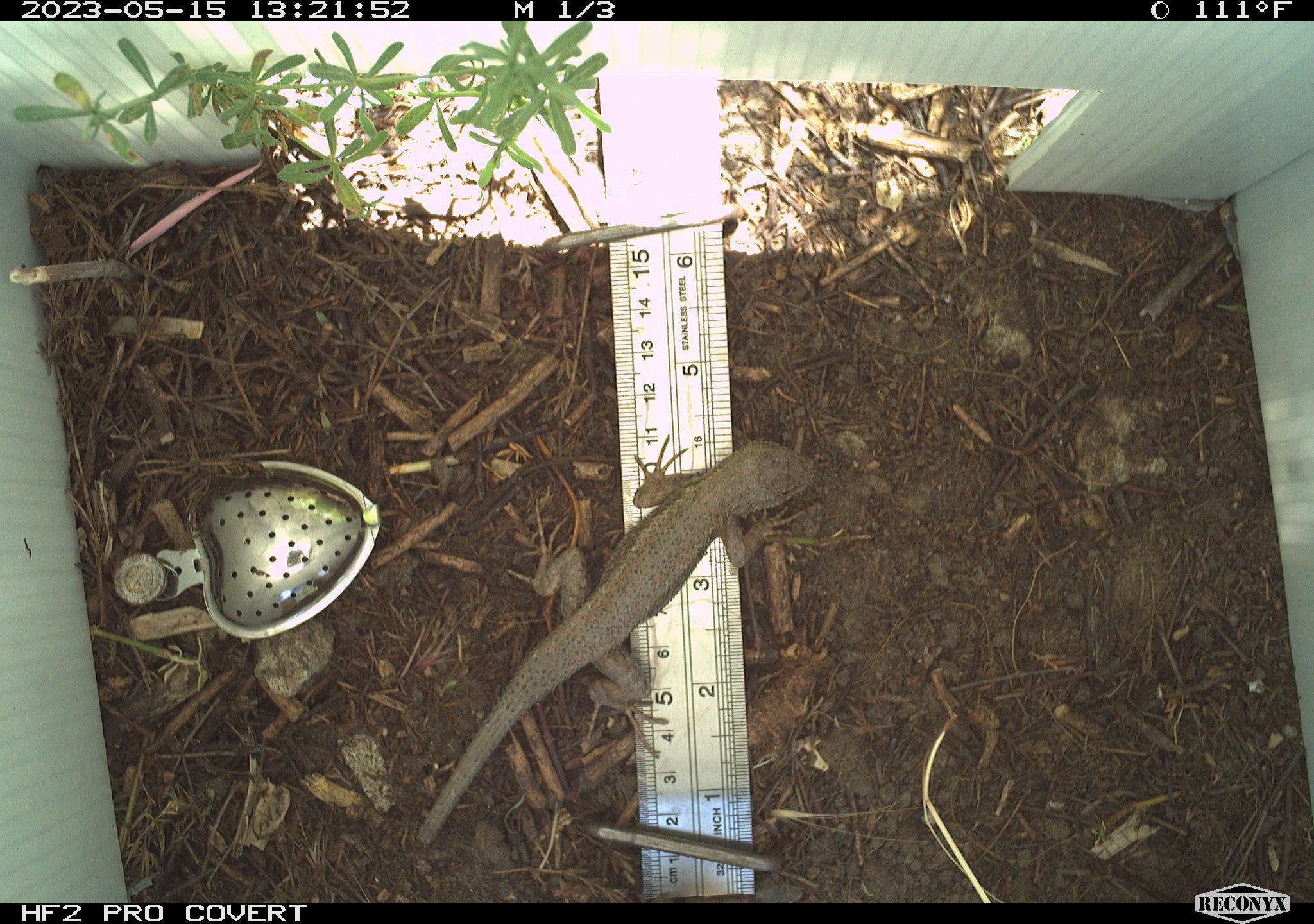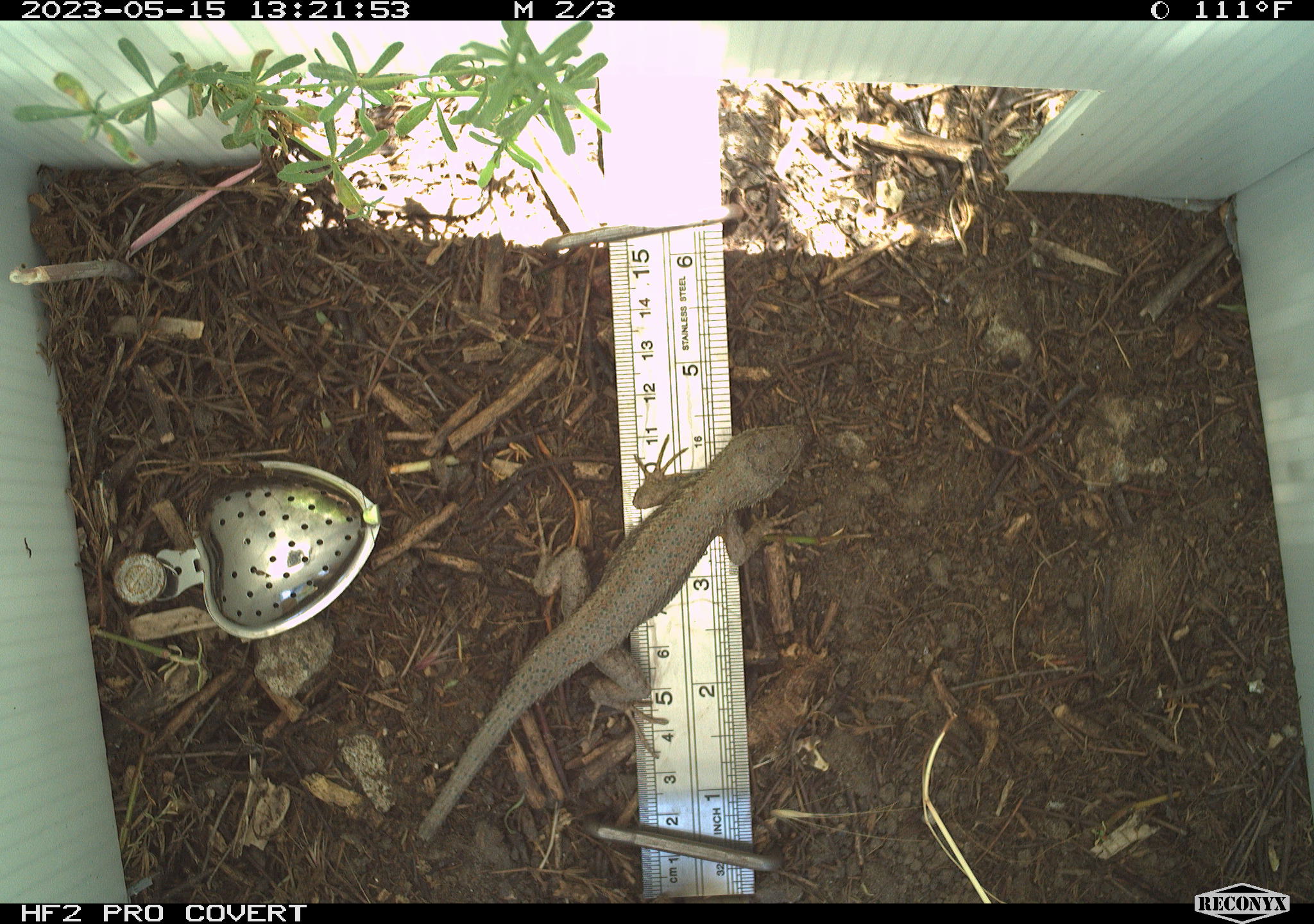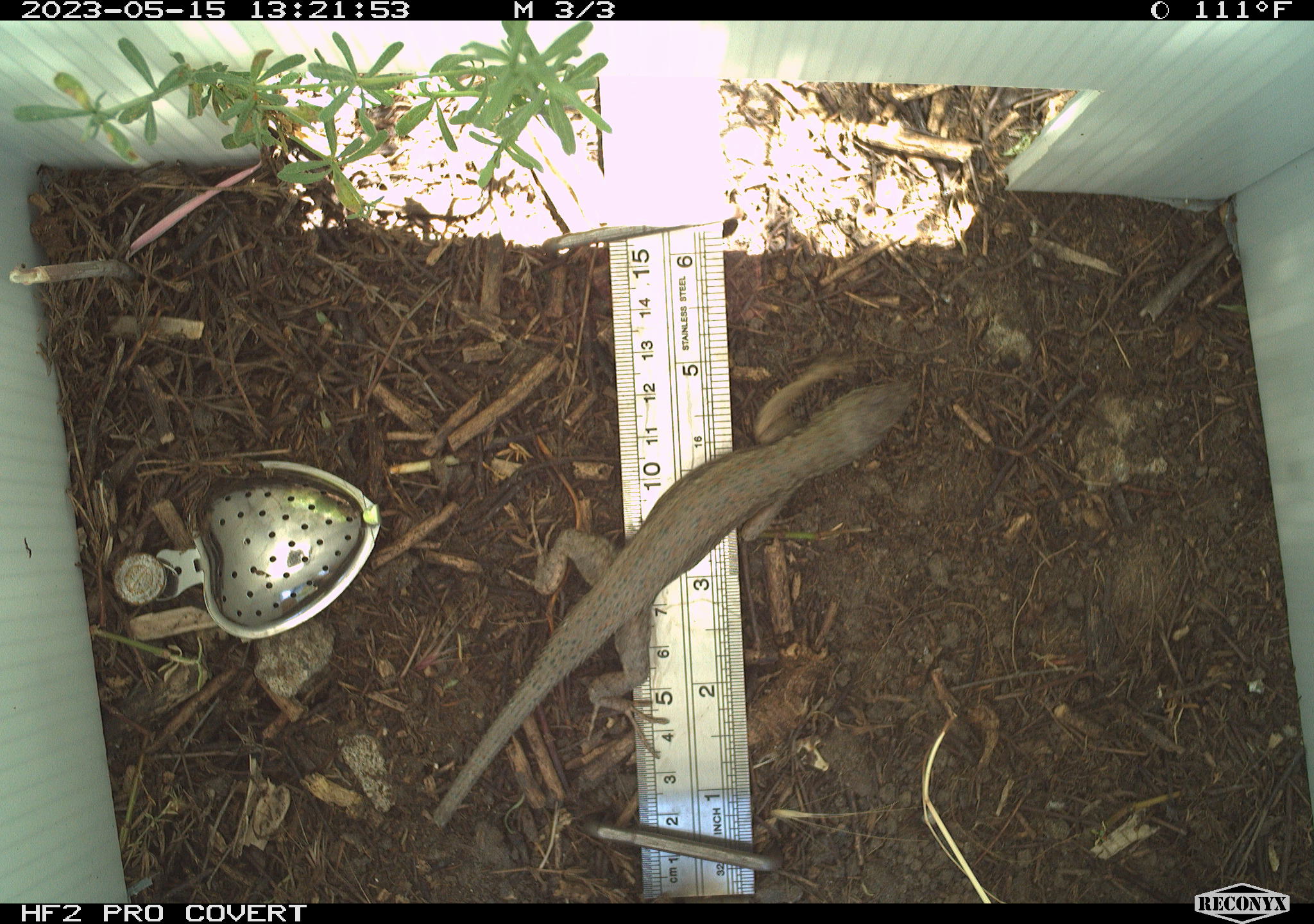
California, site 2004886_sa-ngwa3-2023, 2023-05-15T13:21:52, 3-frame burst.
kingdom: Animalia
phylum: Chordata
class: Reptilia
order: Squamata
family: Phrynosomatidae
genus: Sceloporus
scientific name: Sceloporus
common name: spiny lizards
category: sceloporus species